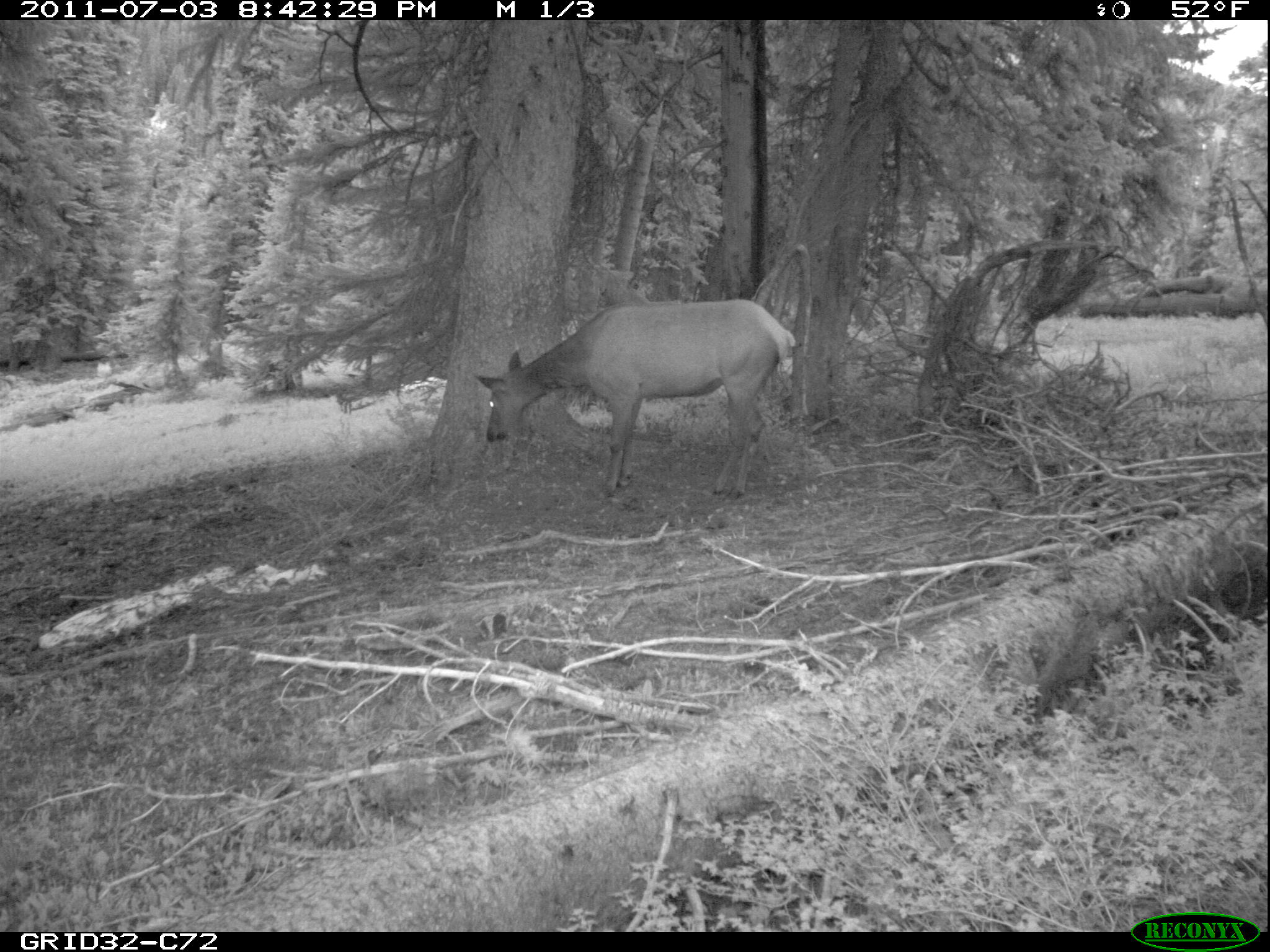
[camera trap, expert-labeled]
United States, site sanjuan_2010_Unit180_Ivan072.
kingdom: Animalia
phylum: Chordata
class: Mammalia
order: Artiodactyla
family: Cervidae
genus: Cervus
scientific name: Cervus elaphus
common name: red deer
Cervus elaphus (red deer).